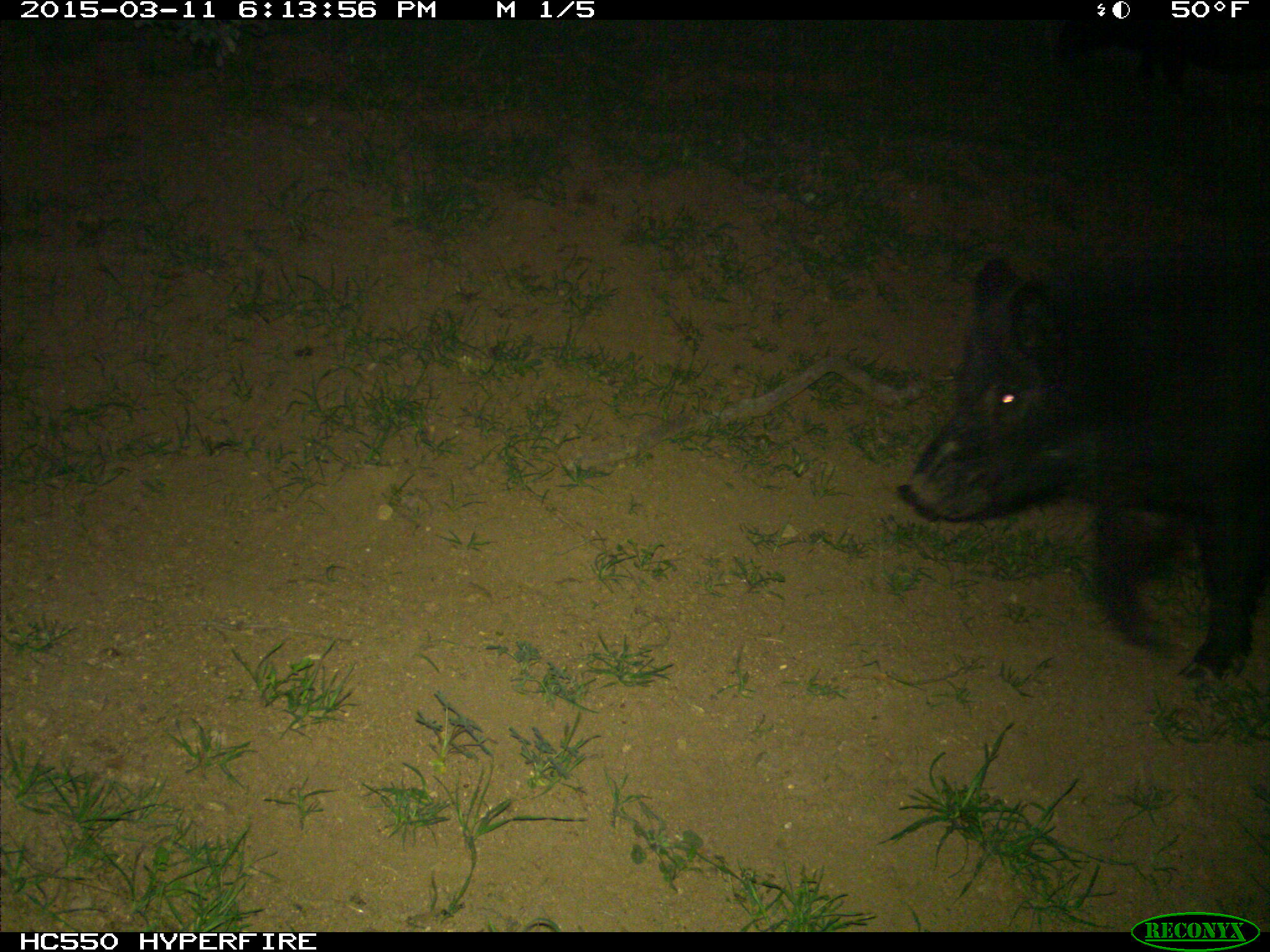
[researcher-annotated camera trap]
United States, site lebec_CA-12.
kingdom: Animalia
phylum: Chordata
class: Mammalia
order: Artiodactyla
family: Suidae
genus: Sus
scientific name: Sus scrofa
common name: wild boar